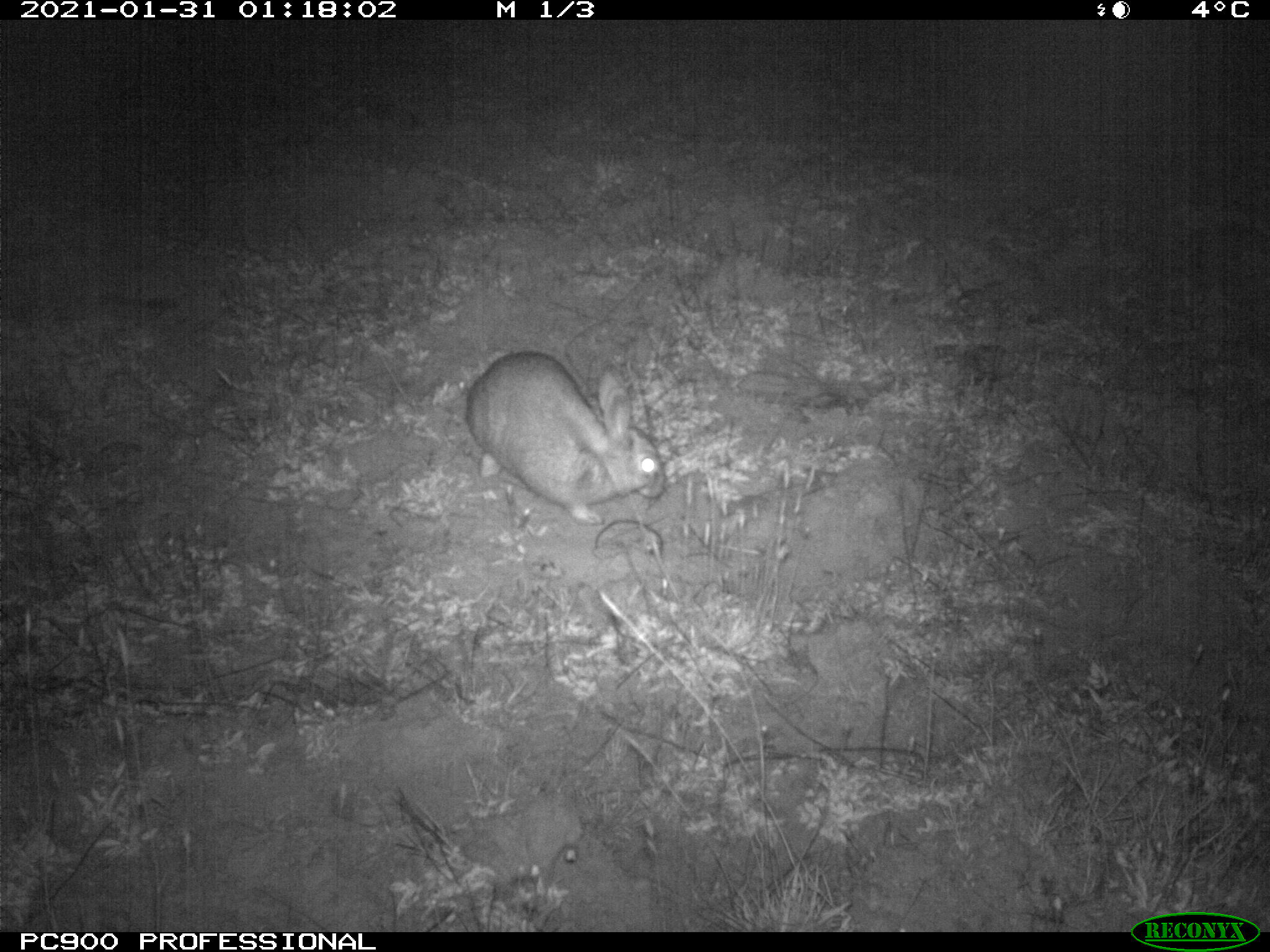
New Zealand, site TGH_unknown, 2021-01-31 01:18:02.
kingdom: Animalia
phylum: Chordata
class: Mammalia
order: Lagomorpha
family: Leporidae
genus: Oryctolagus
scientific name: Oryctolagus cuniculus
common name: european rabbit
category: rabbit